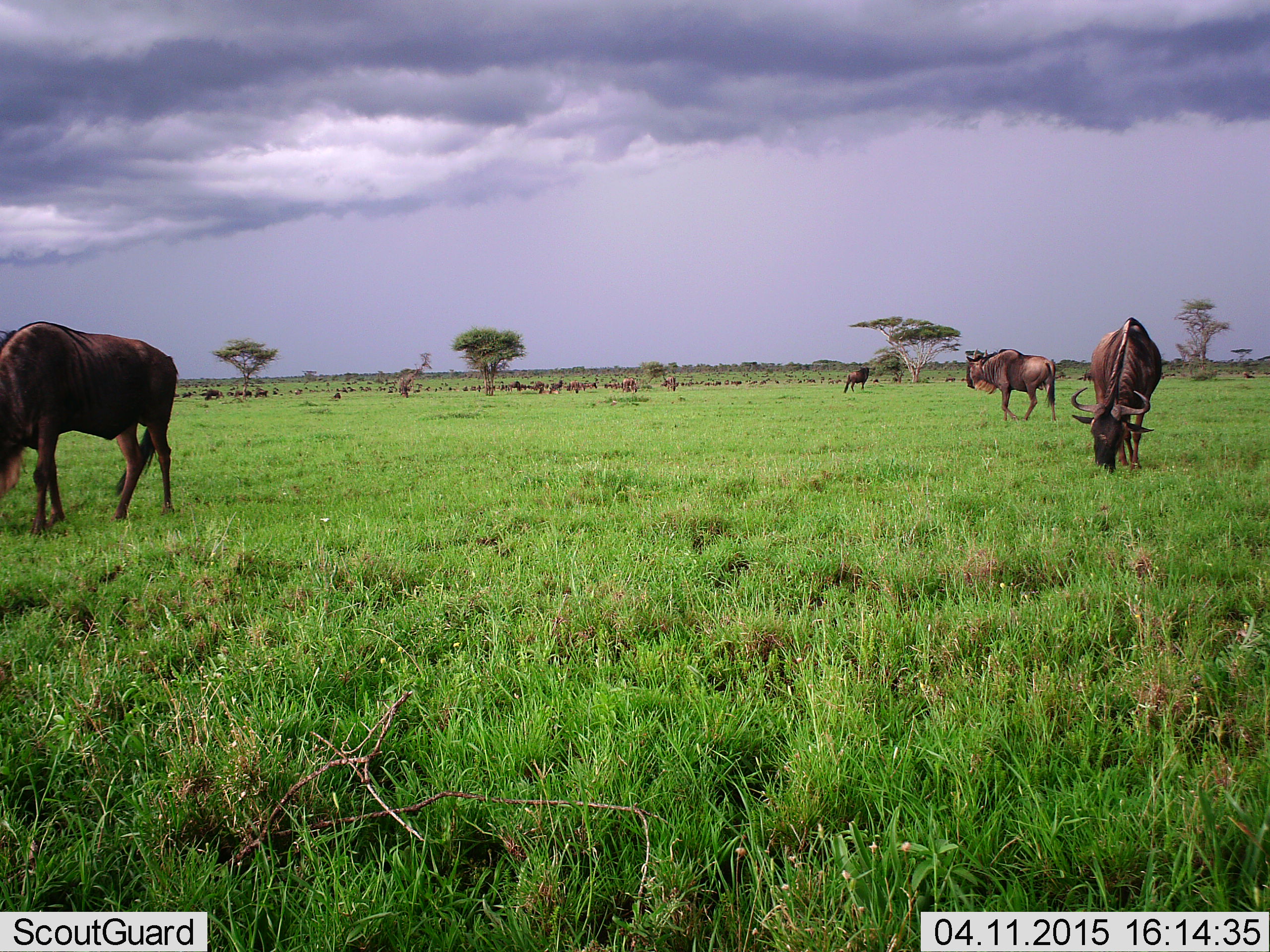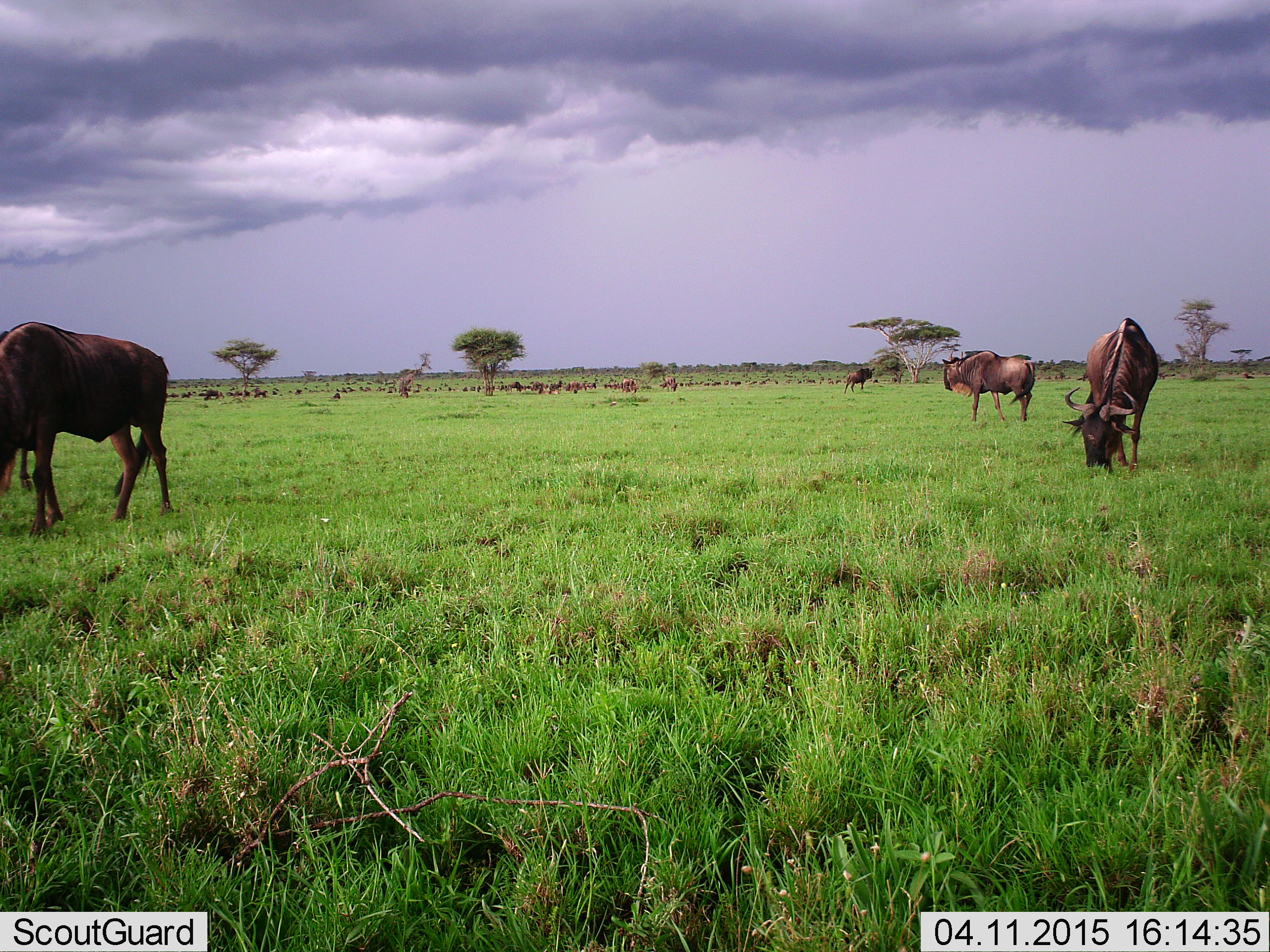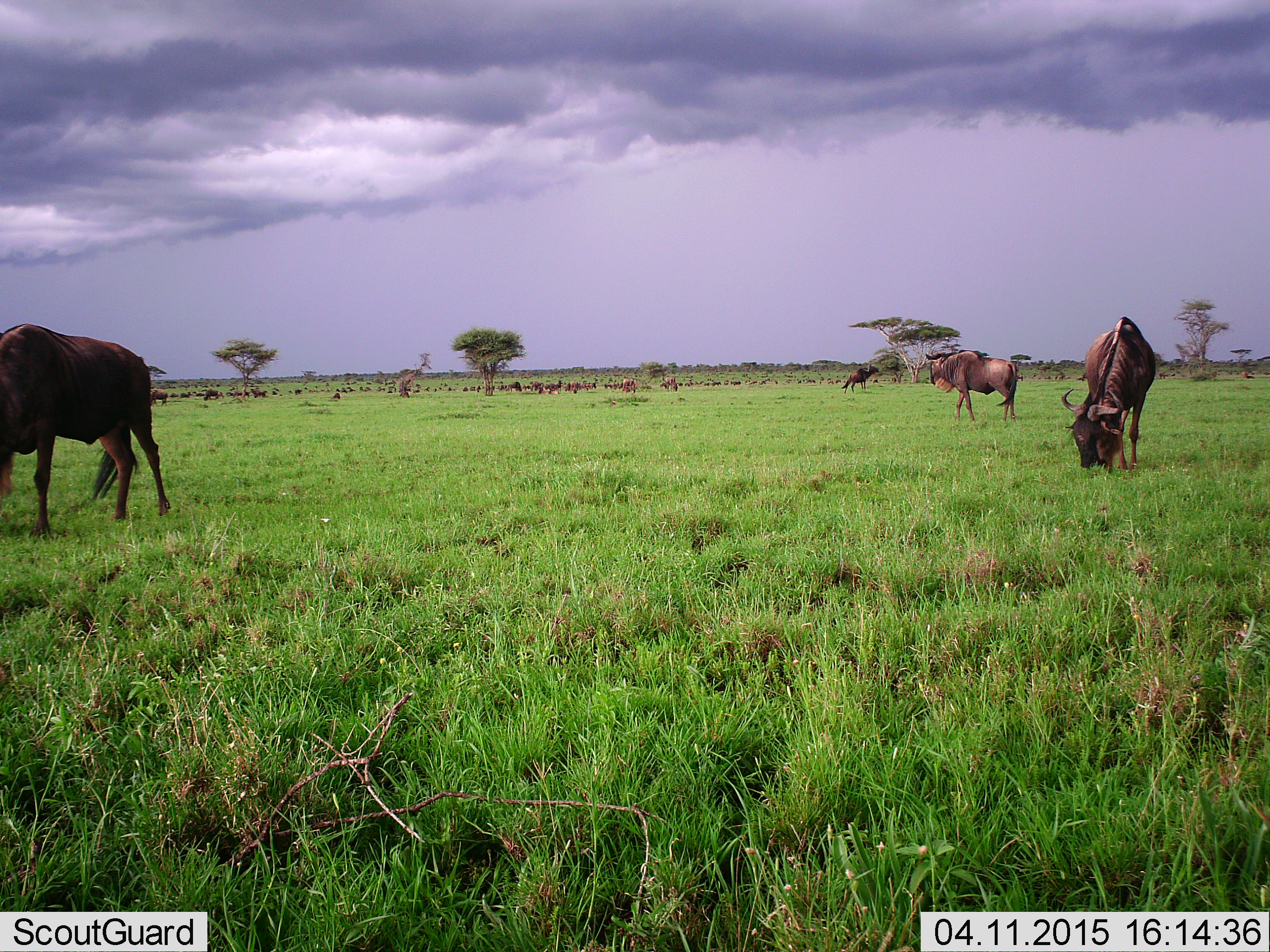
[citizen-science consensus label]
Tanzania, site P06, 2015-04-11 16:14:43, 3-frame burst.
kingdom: Animalia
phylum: Chordata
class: Mammalia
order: Artiodactyla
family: Bovidae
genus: Connochaetes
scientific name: Connochaetes taurinus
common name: blue wildebeest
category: wildebeest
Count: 51+.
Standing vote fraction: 70%.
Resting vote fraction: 10%.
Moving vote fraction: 70%.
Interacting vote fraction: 0%.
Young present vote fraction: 0%.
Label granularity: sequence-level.